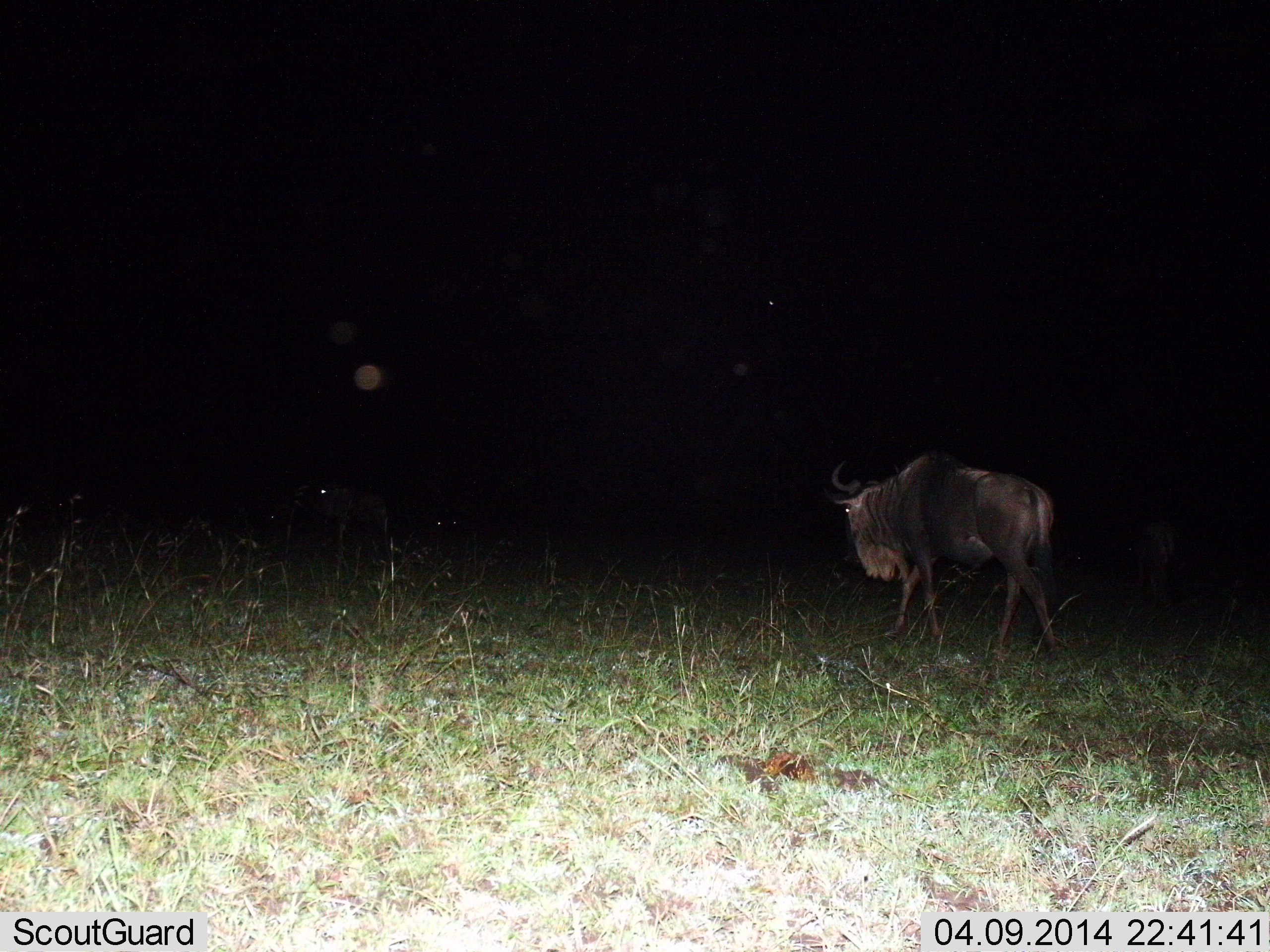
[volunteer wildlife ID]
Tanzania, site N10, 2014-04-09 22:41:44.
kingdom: Animalia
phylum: Chordata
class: Mammalia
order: Artiodactyla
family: Bovidae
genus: Connochaetes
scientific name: Connochaetes taurinus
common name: blue wildebeest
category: wildebeest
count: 1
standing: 27%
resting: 0%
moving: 82%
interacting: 0%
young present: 0%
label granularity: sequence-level